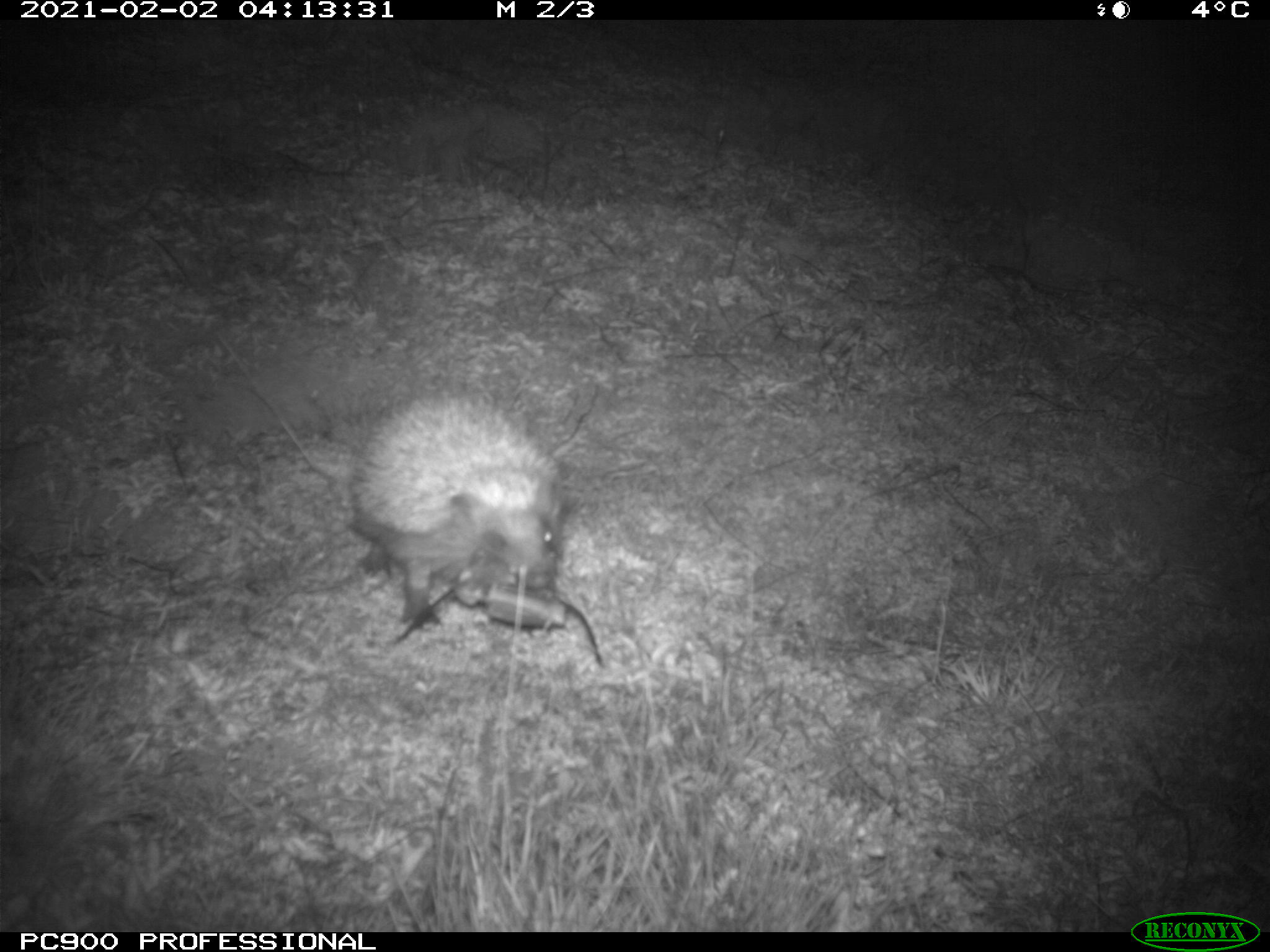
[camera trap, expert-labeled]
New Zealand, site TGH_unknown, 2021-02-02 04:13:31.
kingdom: Animalia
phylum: Chordata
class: Mammalia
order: Eulipotyphla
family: Erinaceidae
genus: Erinaceus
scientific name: Erinaceus europaeus europaeus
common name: european hedgehog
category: hedgehog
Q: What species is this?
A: Hedgehog (european hedgehog) (Erinaceus europaeus europaeus).